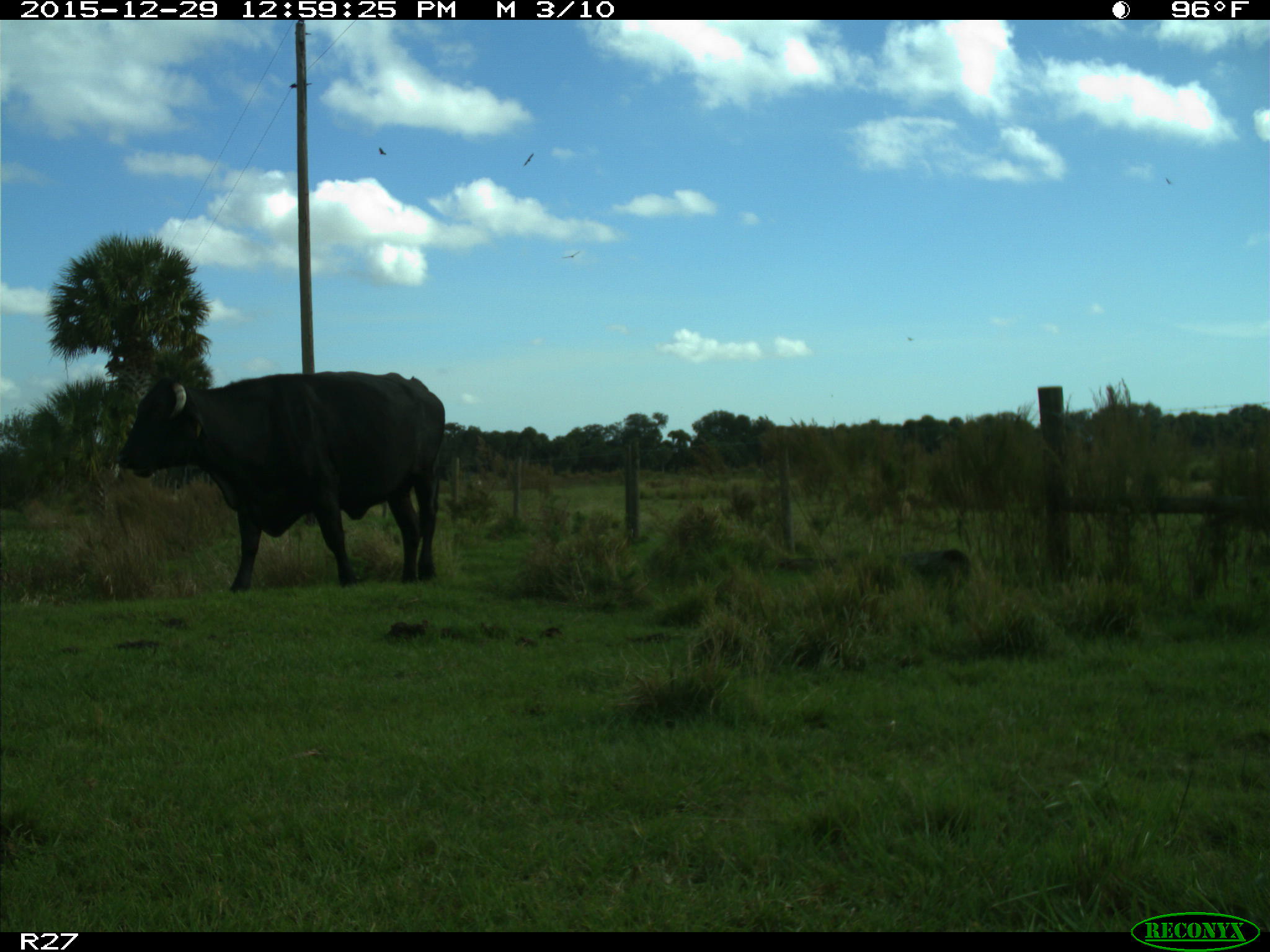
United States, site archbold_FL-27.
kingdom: Animalia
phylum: Chordata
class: Mammalia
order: Artiodactyla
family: Bovidae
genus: Bos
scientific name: Bos taurus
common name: domestic cow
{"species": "Bos taurus (domestic cow)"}